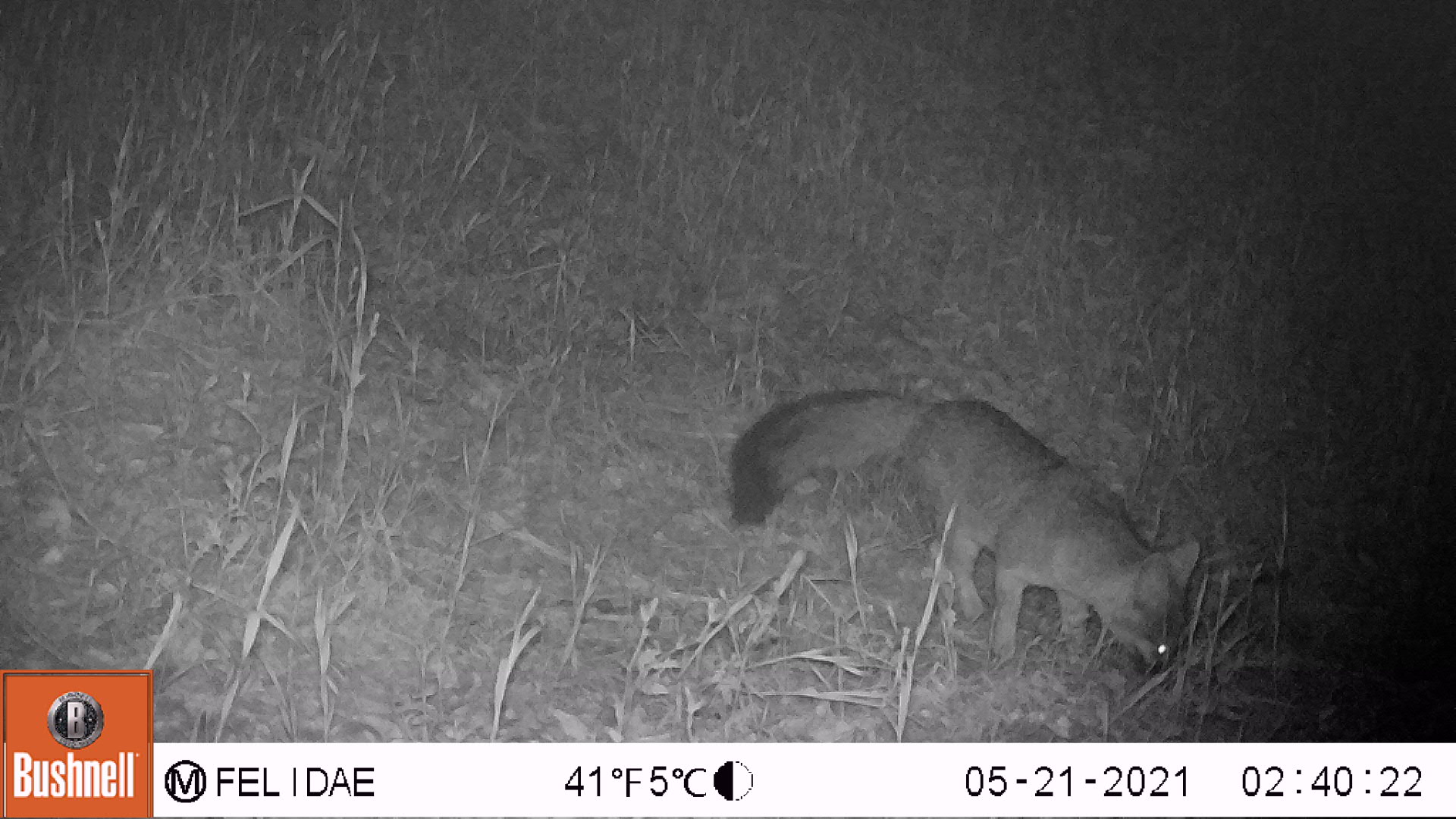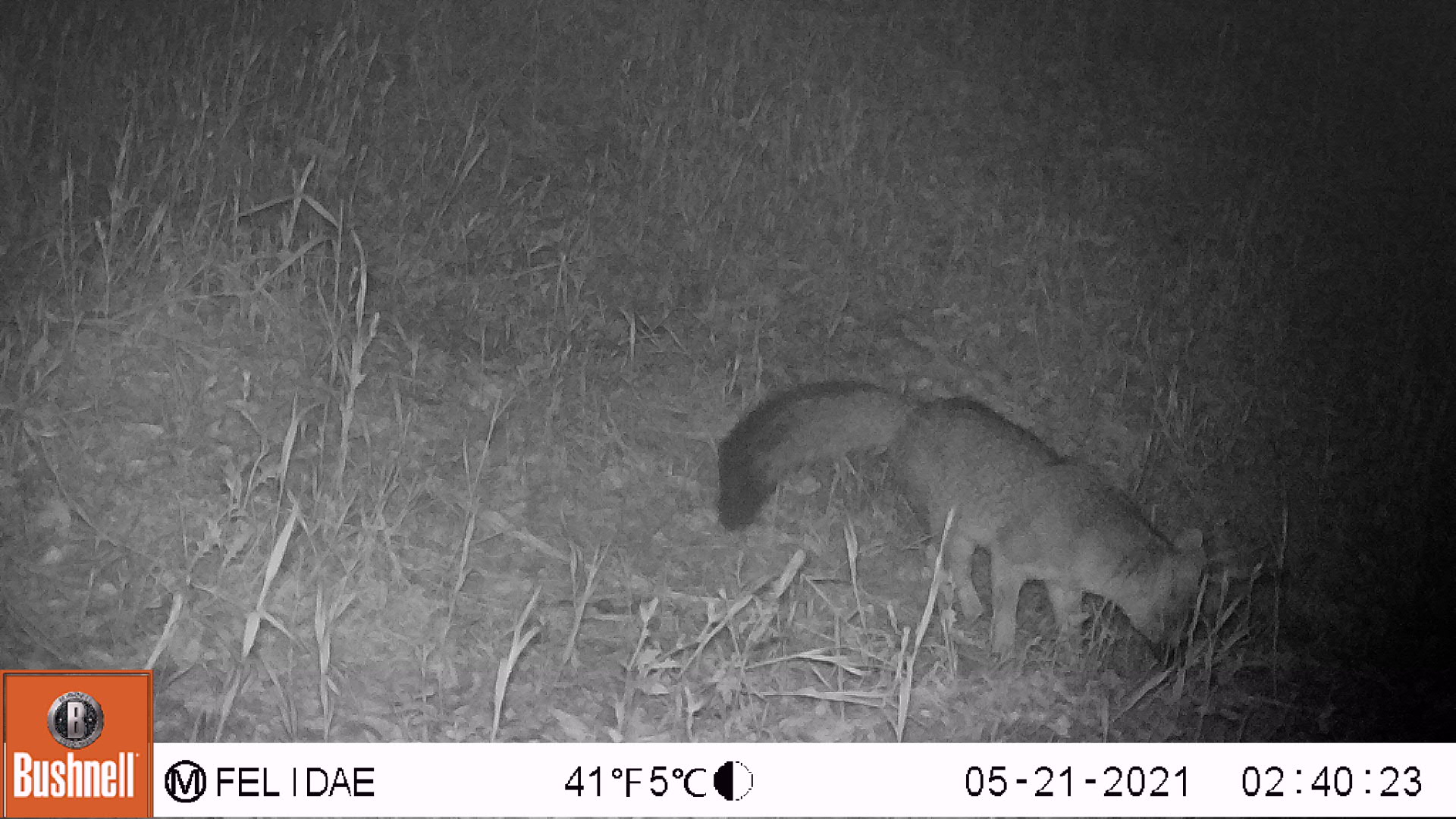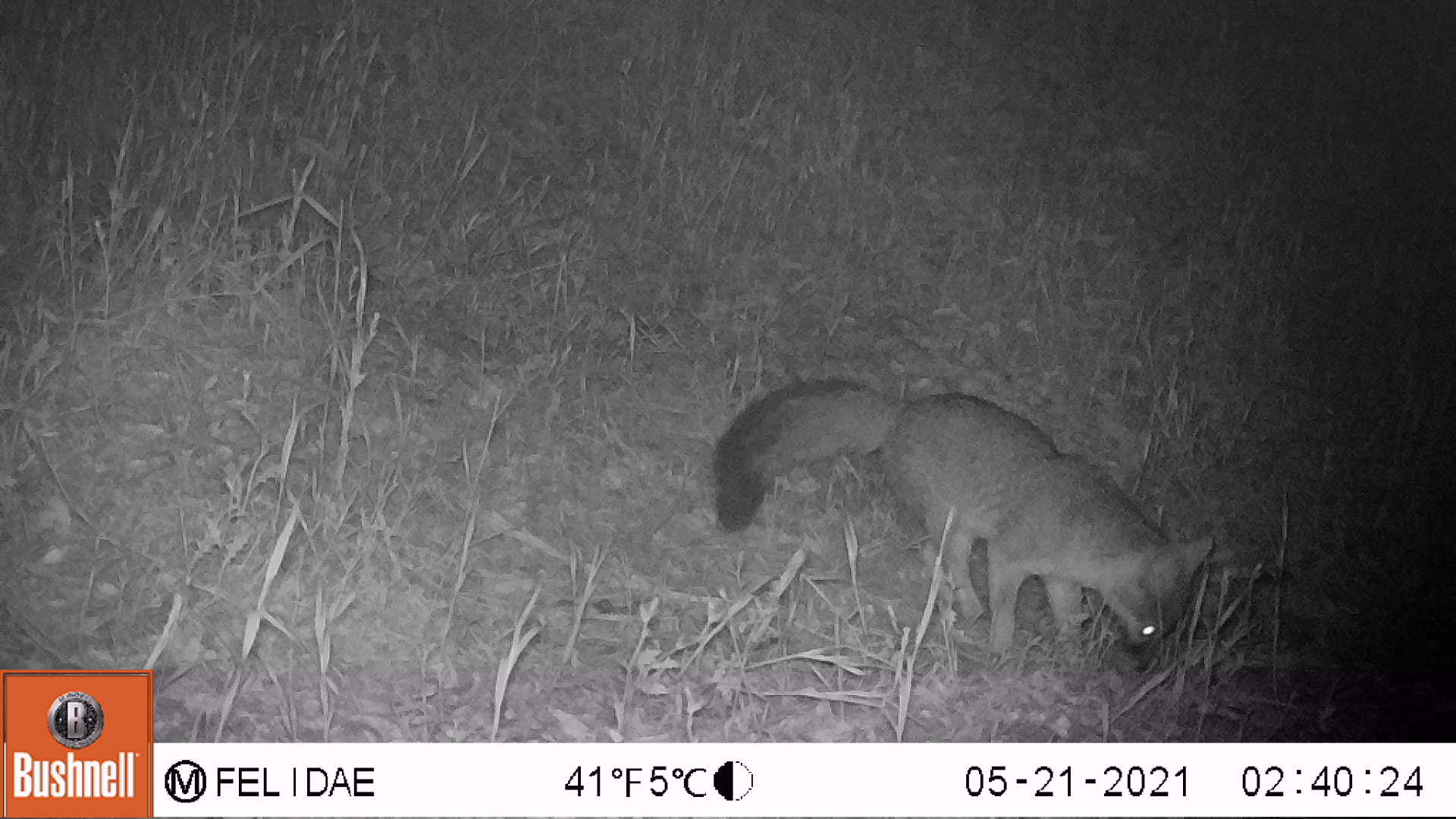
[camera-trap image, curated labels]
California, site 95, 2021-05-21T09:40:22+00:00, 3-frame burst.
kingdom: Animalia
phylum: Chordata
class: Mammalia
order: Carnivora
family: Canidae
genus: Urocyon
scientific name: Urocyon cinereoargenteus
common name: gray fox